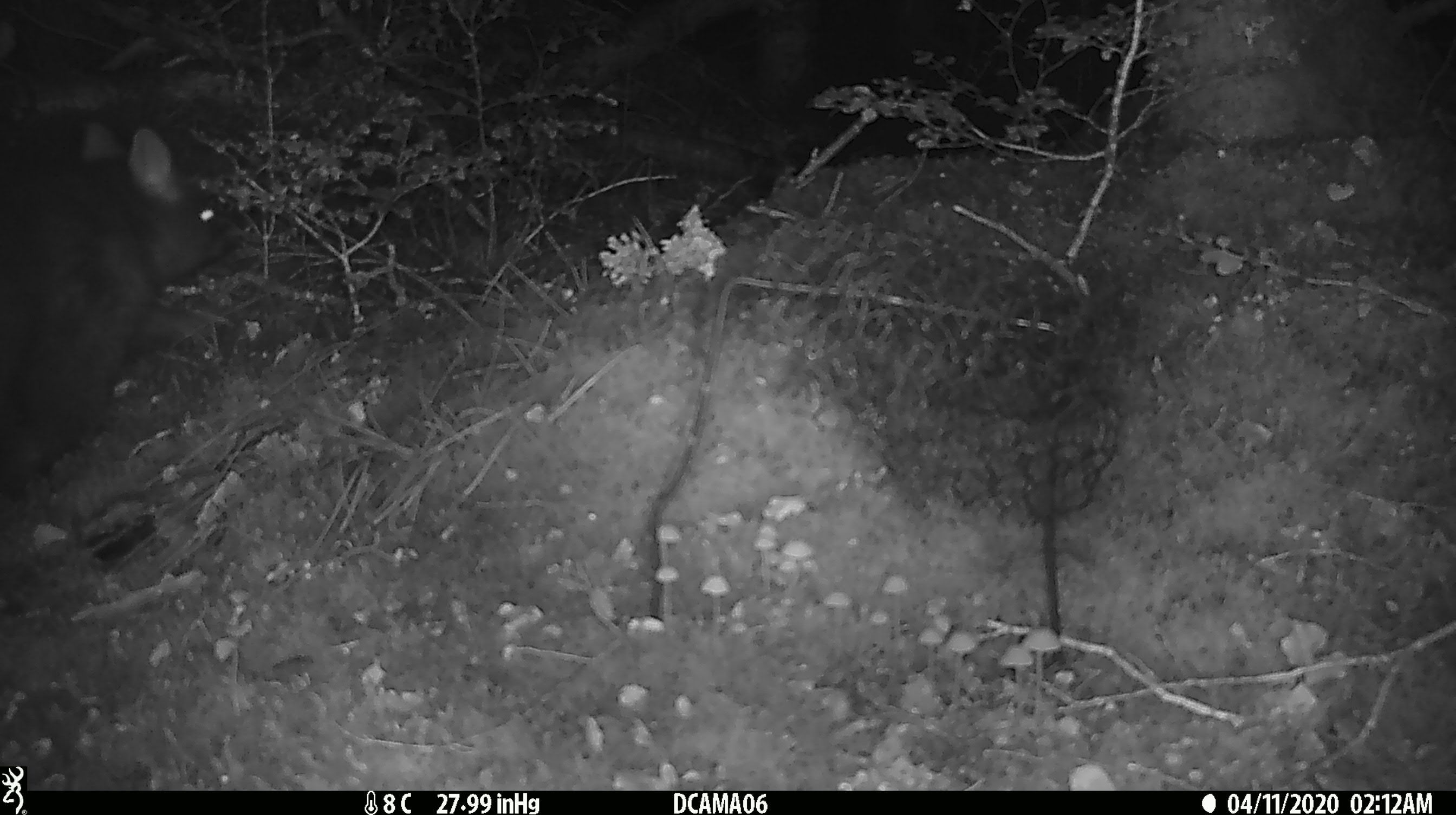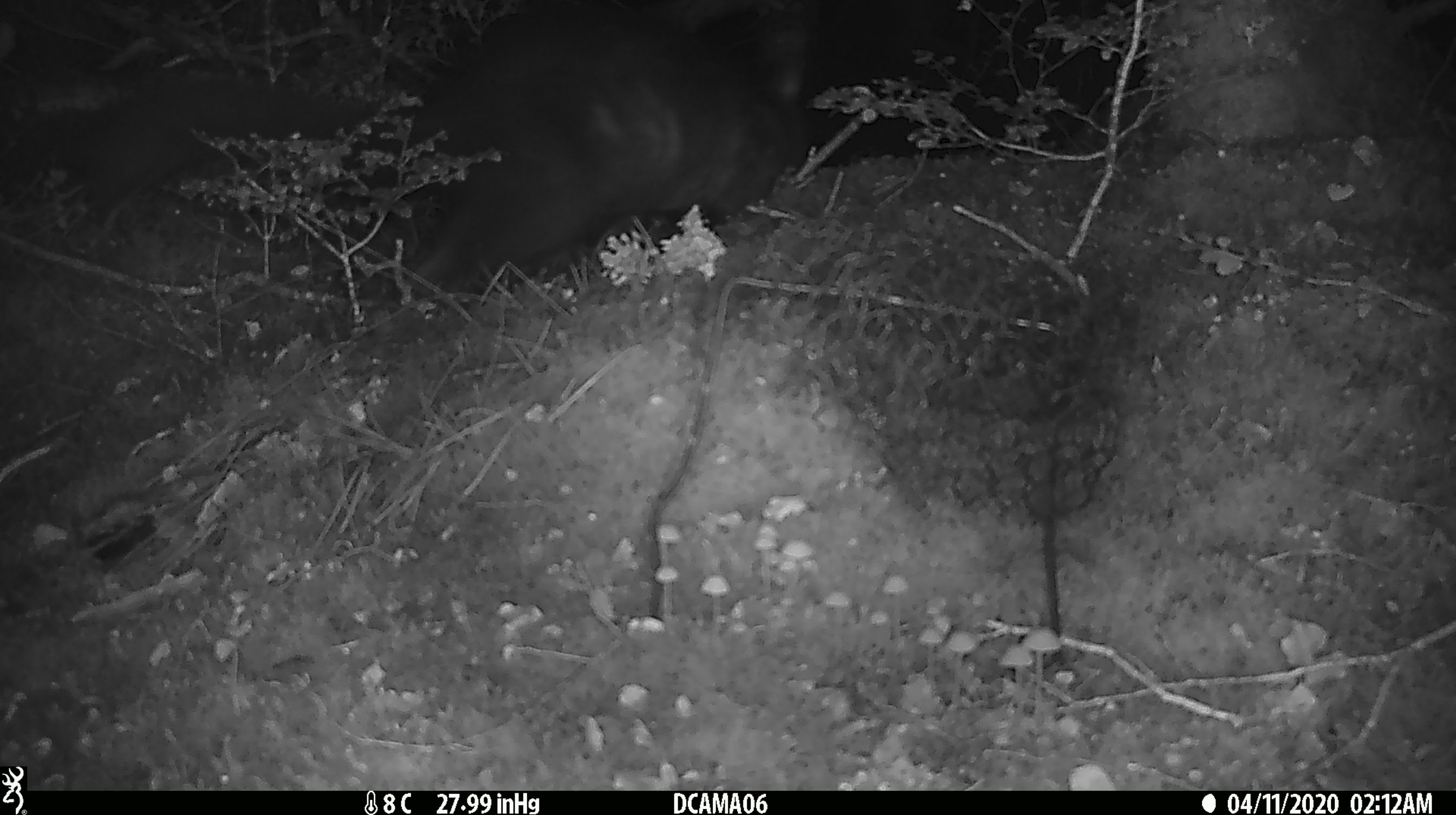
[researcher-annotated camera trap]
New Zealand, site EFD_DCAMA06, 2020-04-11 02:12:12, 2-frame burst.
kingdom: Animalia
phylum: Chordata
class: Mammalia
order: Diprotodontia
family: Phalangeridae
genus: Trichosurus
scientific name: Trichosurus vulpecula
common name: common brushtail possum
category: possum